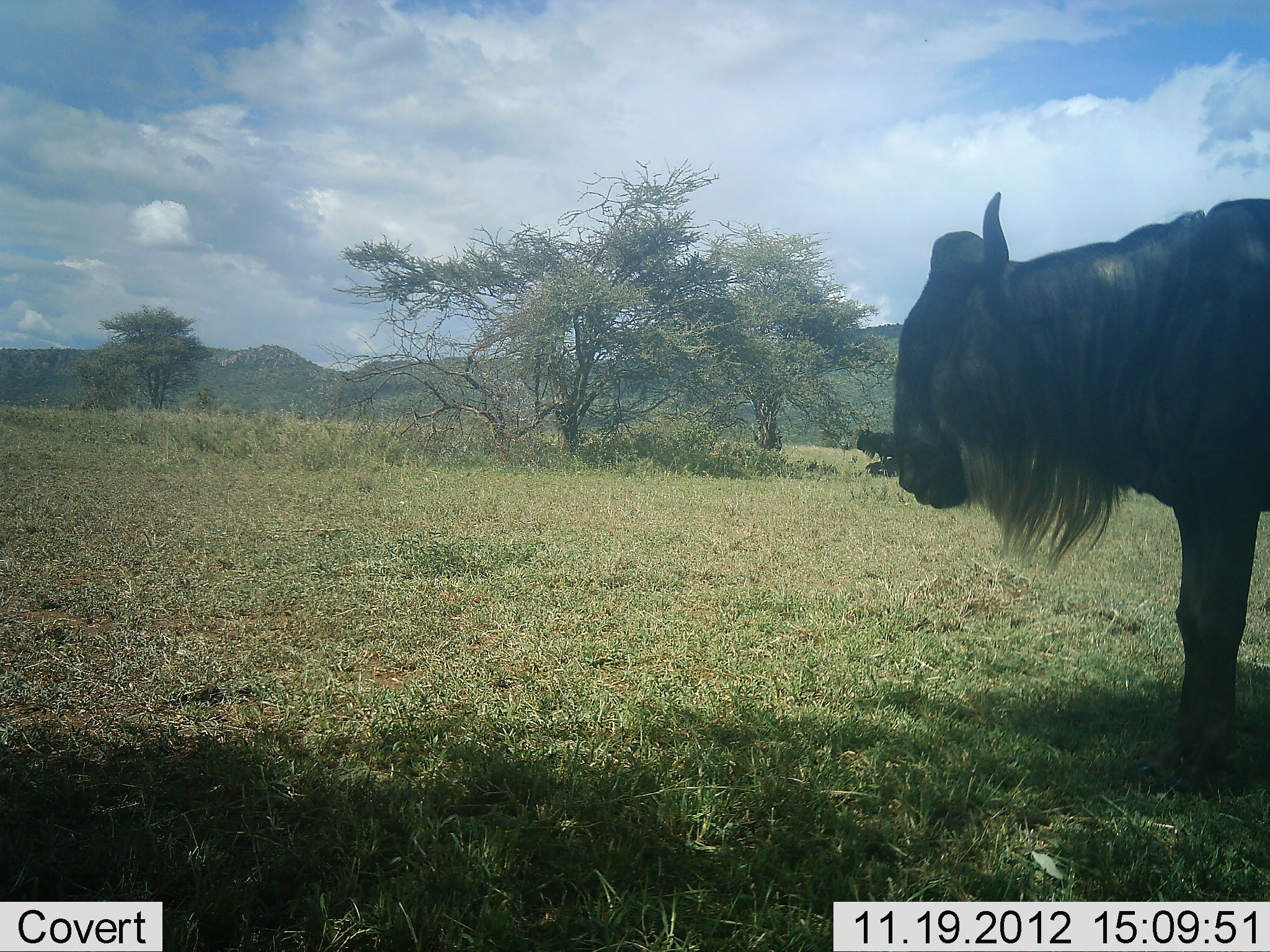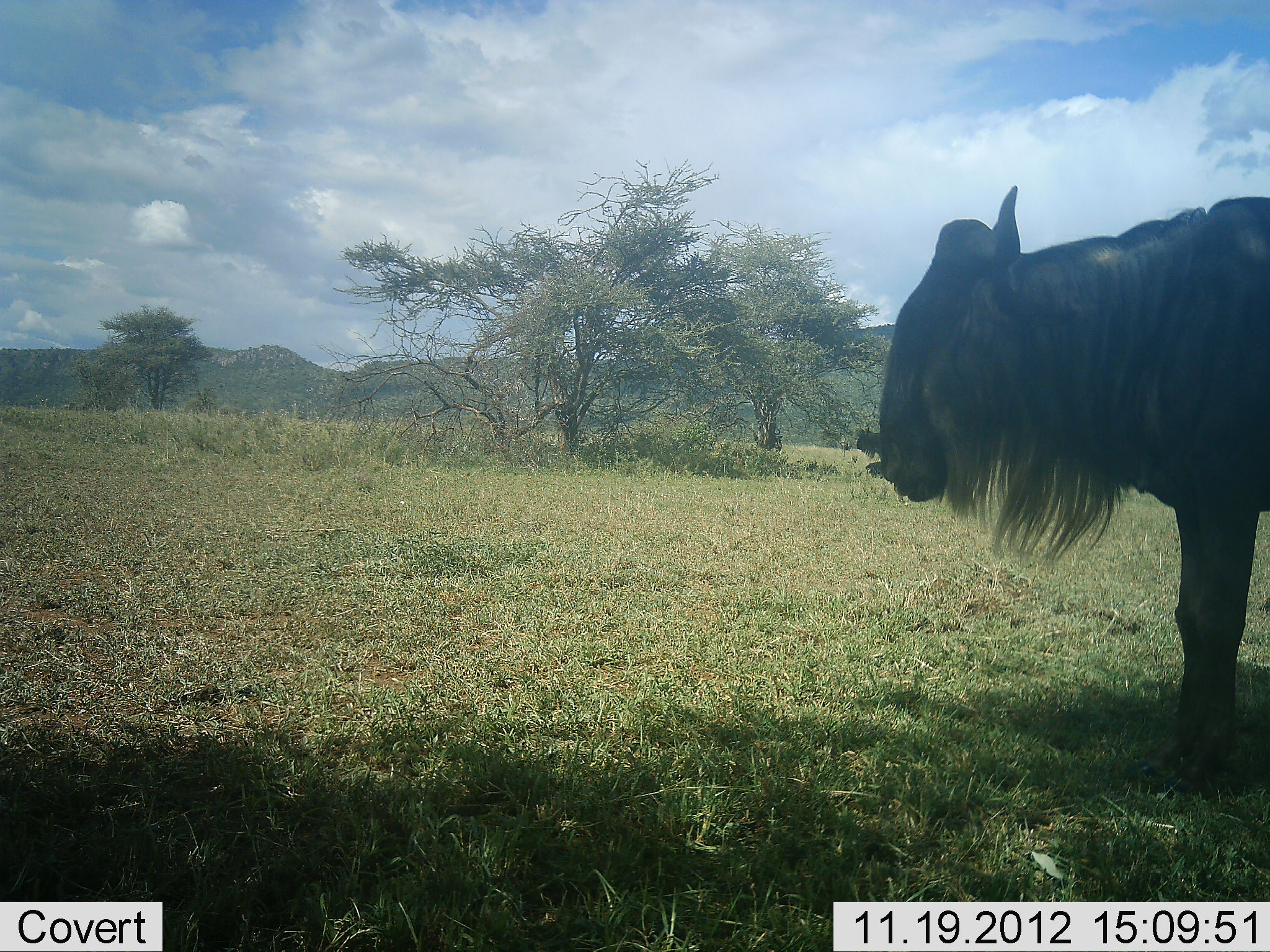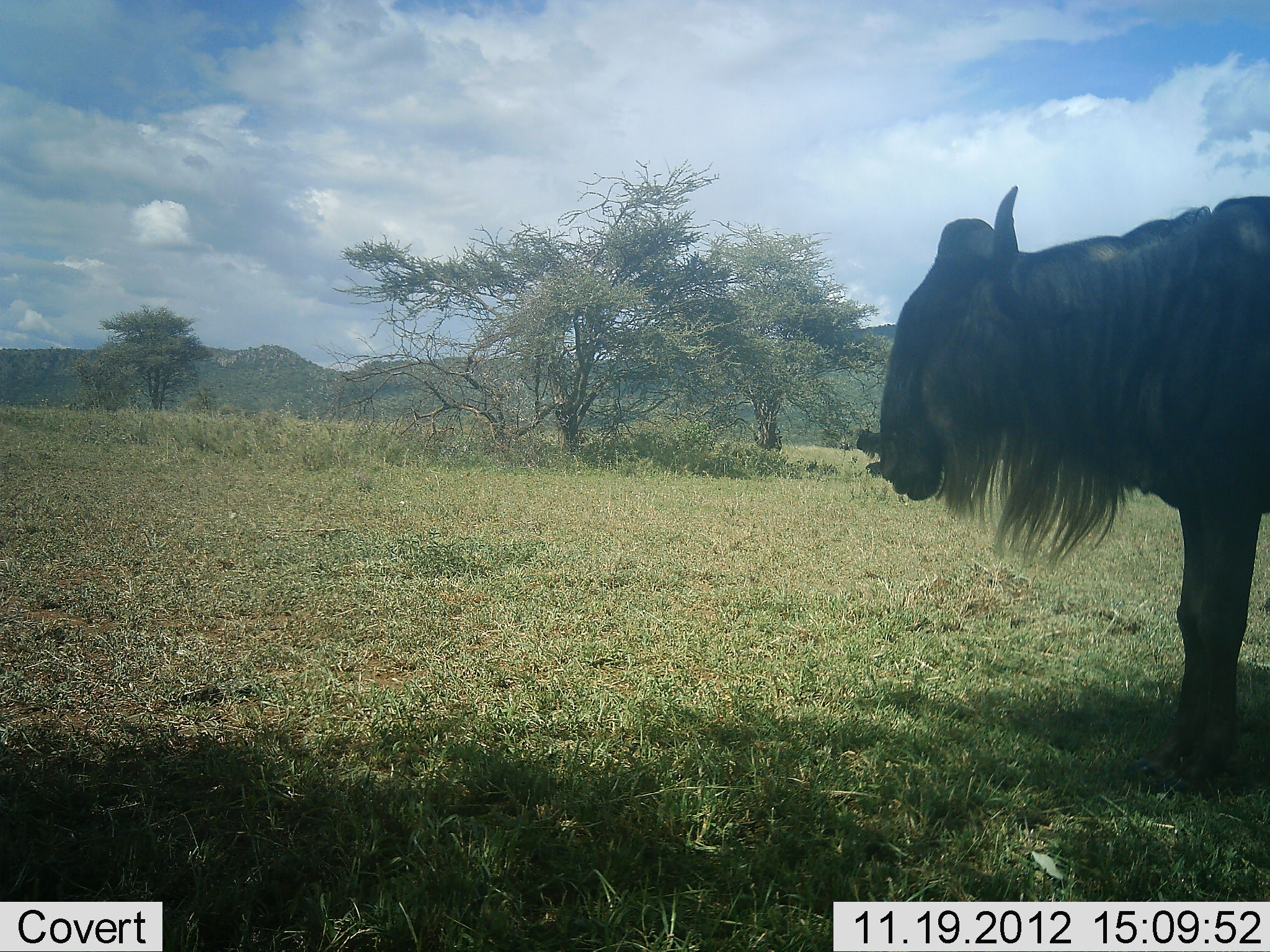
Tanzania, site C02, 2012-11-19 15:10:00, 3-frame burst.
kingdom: Animalia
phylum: Chordata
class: Mammalia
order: Artiodactyla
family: Bovidae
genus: Connochaetes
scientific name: Connochaetes taurinus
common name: blue wildebeest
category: wildebeest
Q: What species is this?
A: Wildebeest (blue wildebeest) (Connochaetes taurinus).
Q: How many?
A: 1.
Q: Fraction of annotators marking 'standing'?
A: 93%.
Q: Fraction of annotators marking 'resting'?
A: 17%.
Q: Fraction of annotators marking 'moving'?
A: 2%.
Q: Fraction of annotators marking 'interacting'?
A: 0%.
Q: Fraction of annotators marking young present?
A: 0%.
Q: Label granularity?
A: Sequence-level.